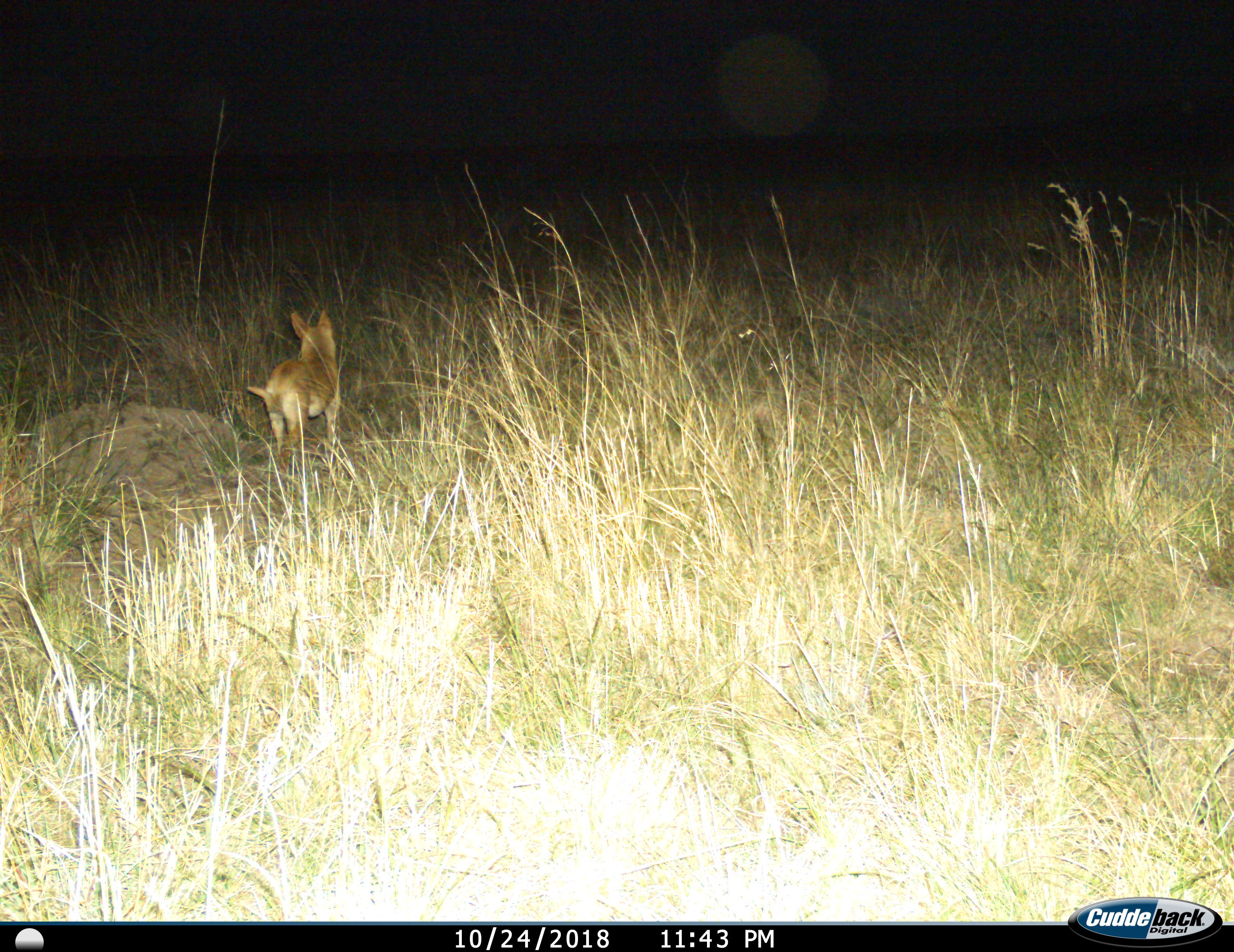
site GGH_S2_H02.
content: unidentified animal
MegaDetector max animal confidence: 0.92